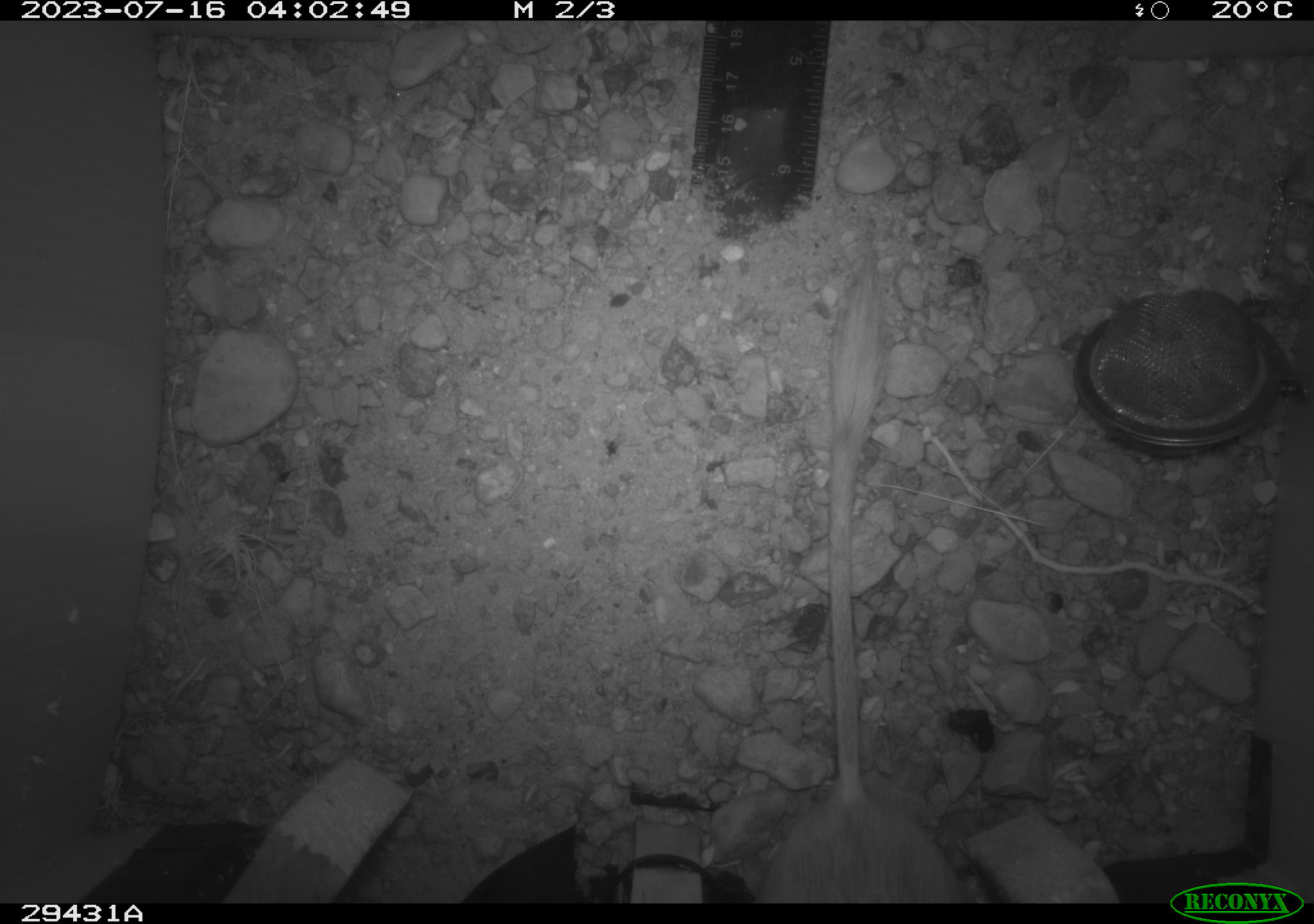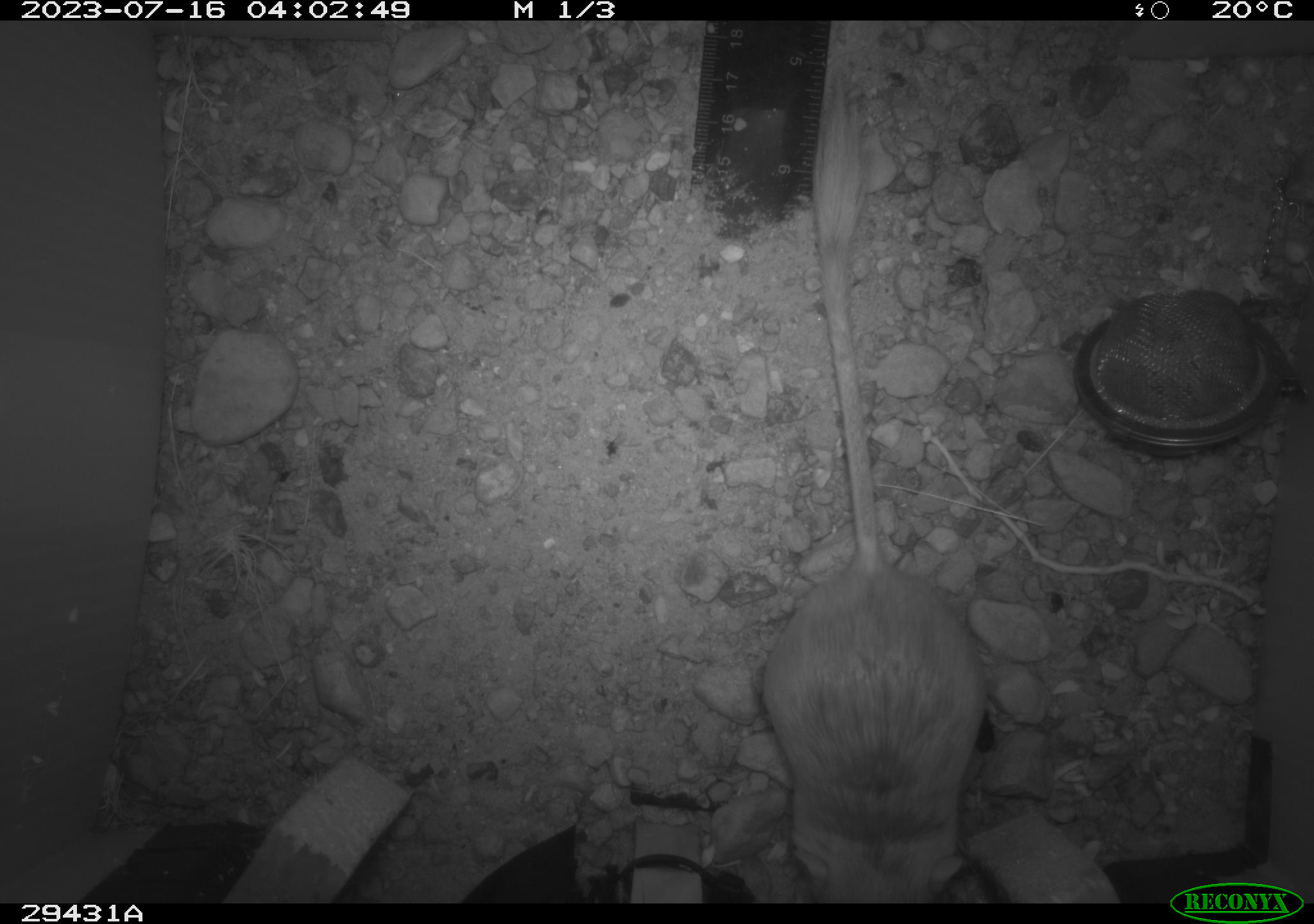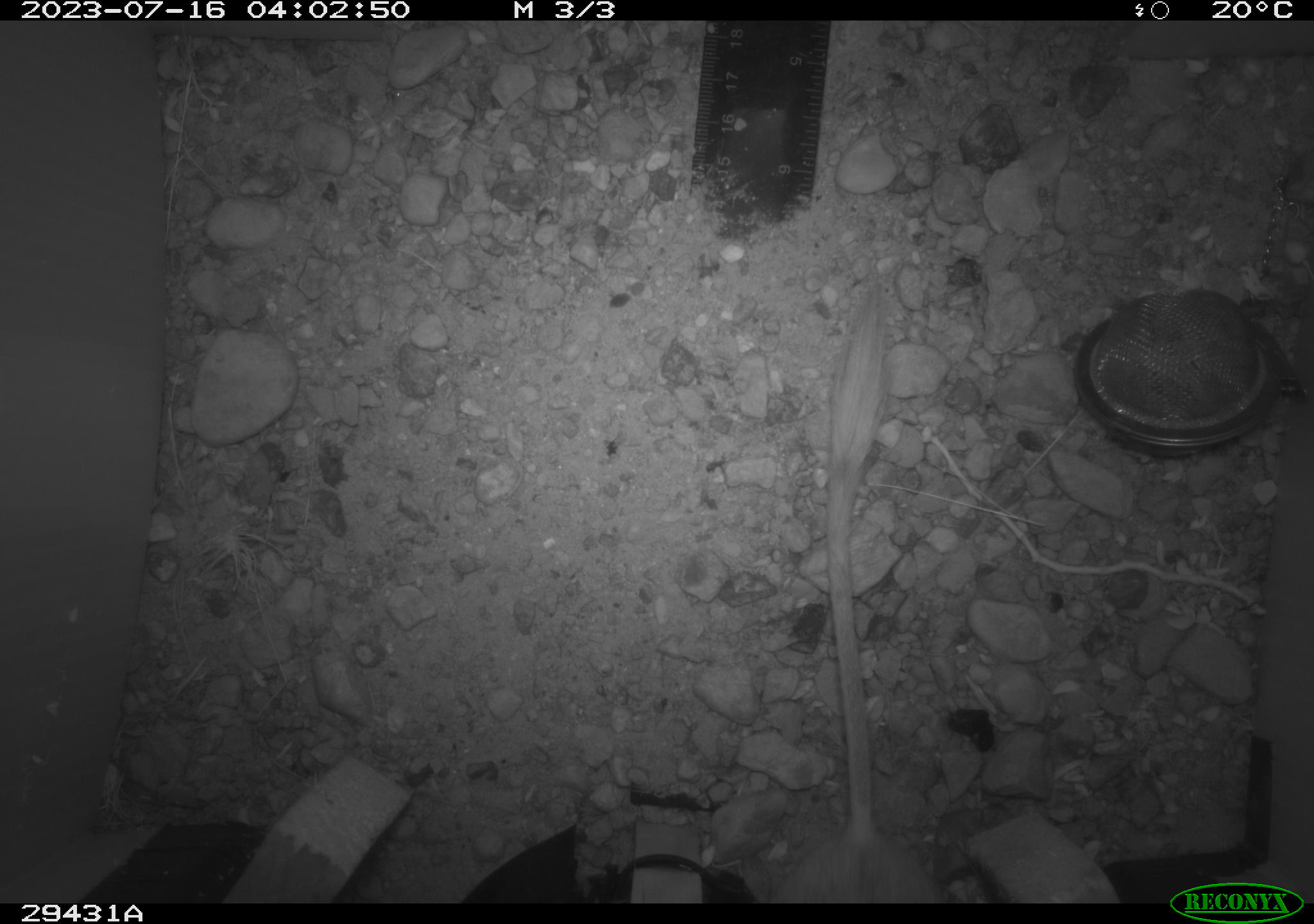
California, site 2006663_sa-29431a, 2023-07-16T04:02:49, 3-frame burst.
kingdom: Animalia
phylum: Chordata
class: Mammalia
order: Rodentia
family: Heteromyidae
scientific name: Heteromyidae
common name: kangaroo rats and pocket mice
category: heteromyidae family